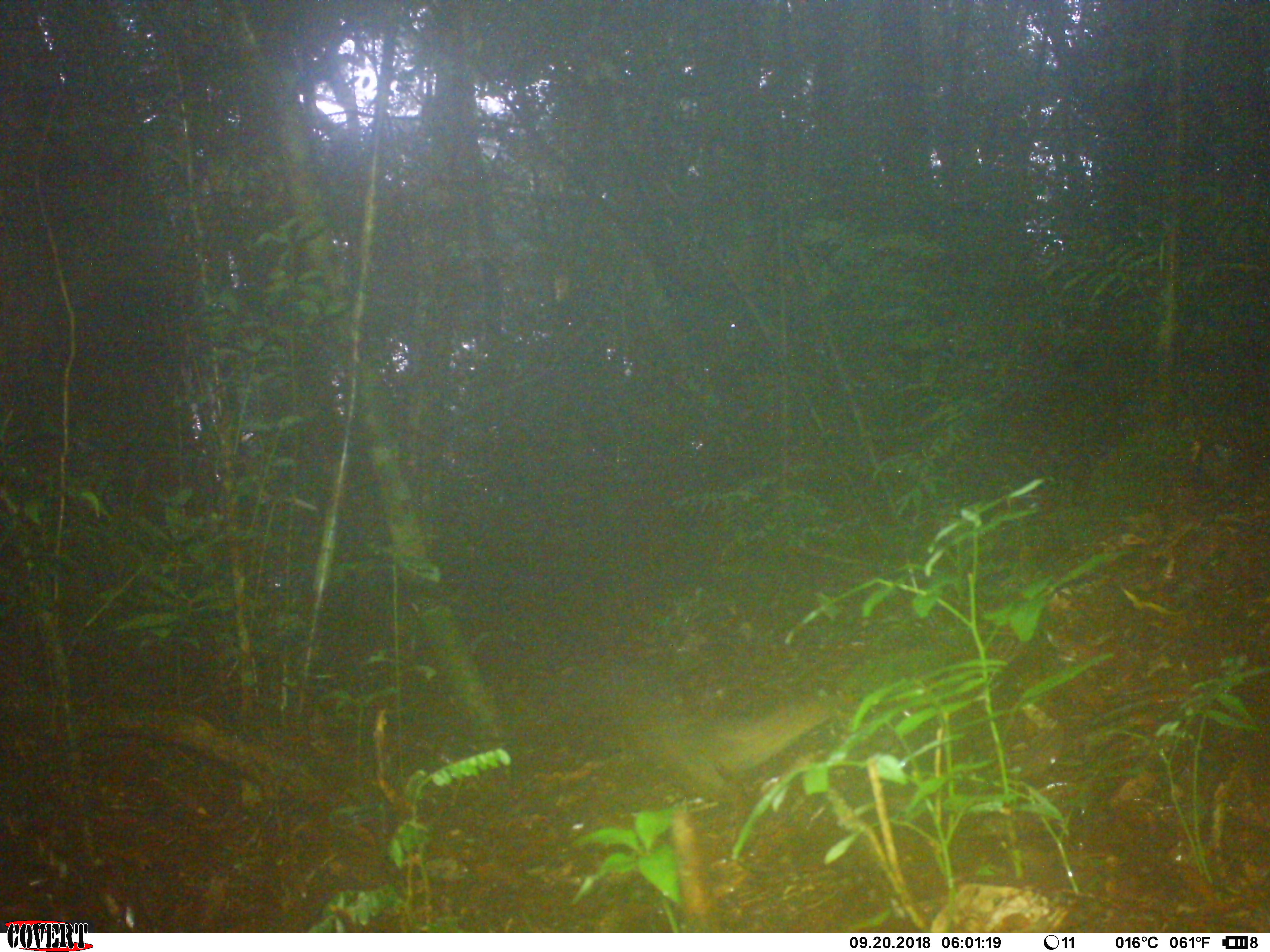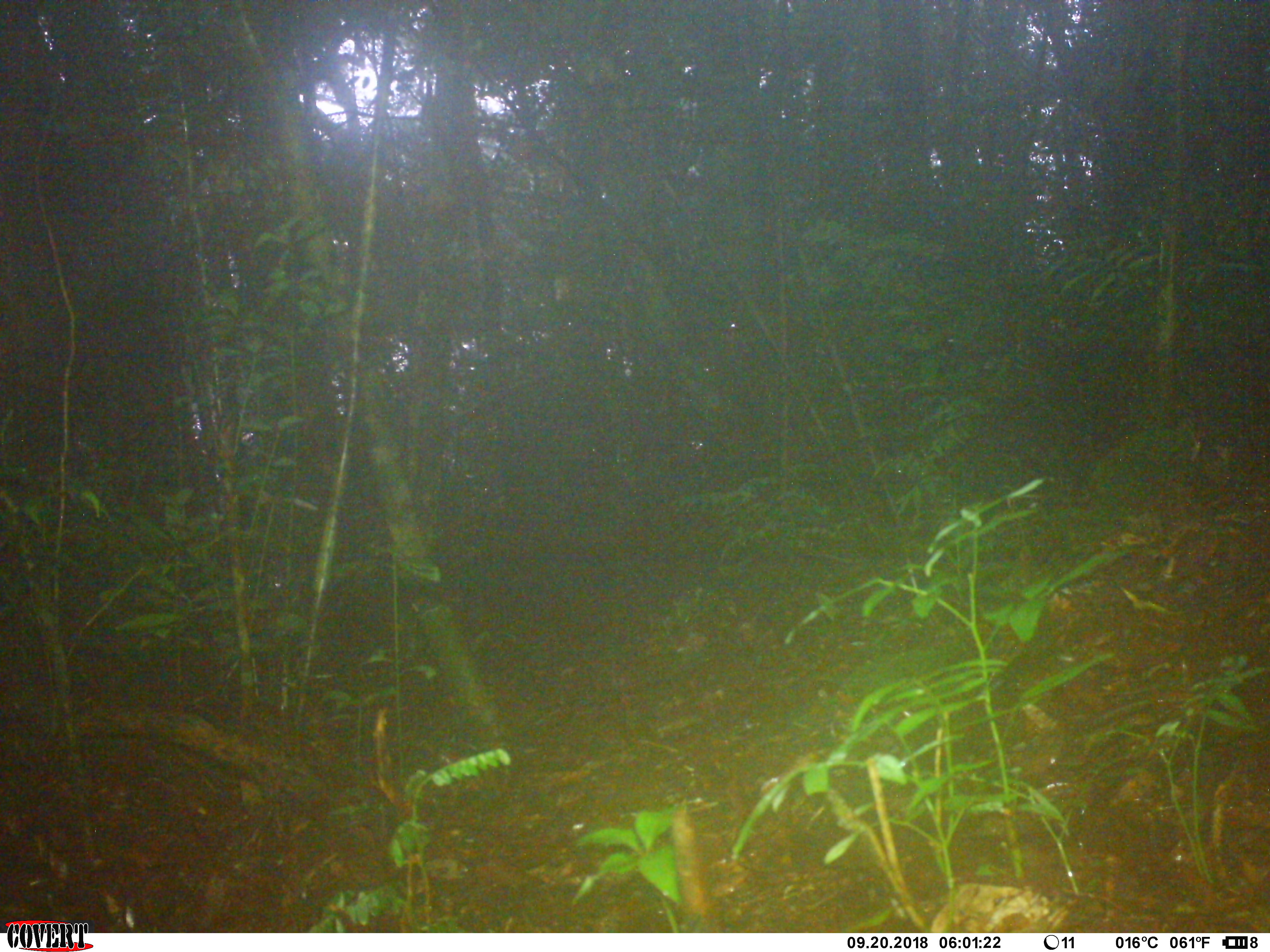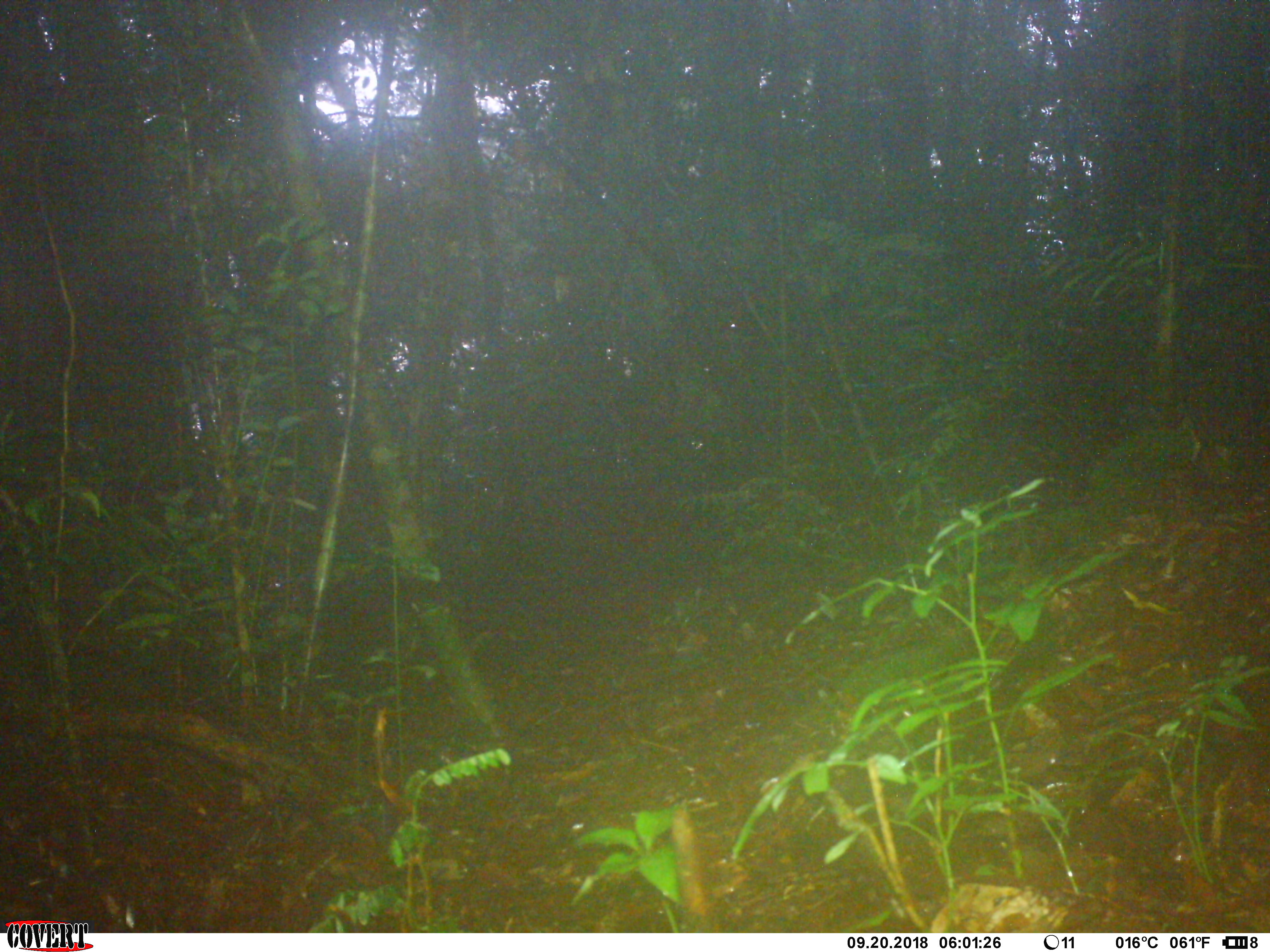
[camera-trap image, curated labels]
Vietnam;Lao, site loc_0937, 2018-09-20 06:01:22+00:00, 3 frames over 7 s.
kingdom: Animalia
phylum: Chordata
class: Mammalia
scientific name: Mammalia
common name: mammal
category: unidentified small mammal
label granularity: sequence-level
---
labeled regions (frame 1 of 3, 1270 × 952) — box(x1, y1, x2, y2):
unidentified small mammal: box(617, 687, 840, 799)